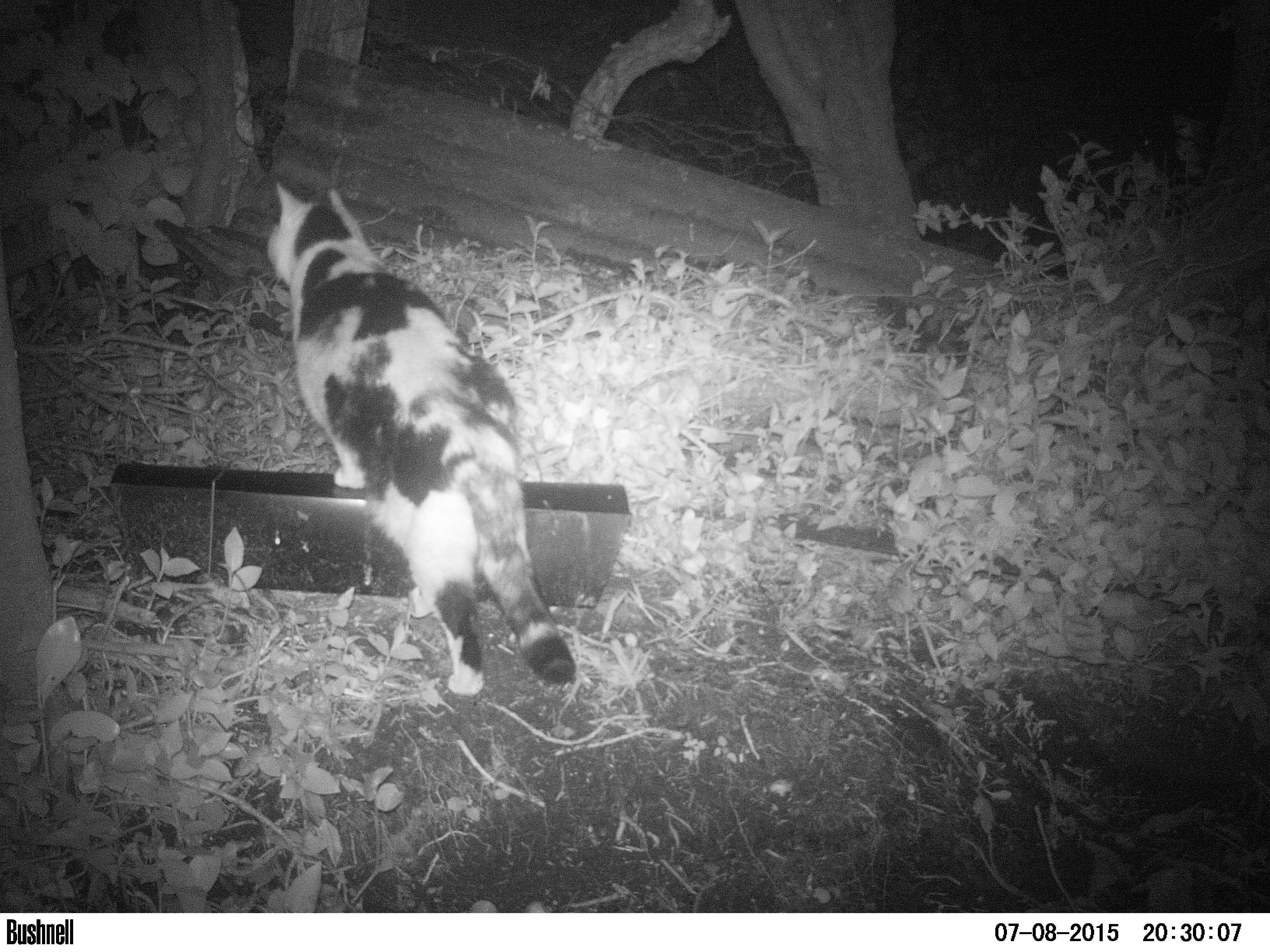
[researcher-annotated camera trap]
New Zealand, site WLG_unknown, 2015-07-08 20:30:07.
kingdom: Animalia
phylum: Chordata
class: Mammalia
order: Carnivora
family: Felidae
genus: Felis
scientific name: Felis catus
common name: domestic cat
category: cat